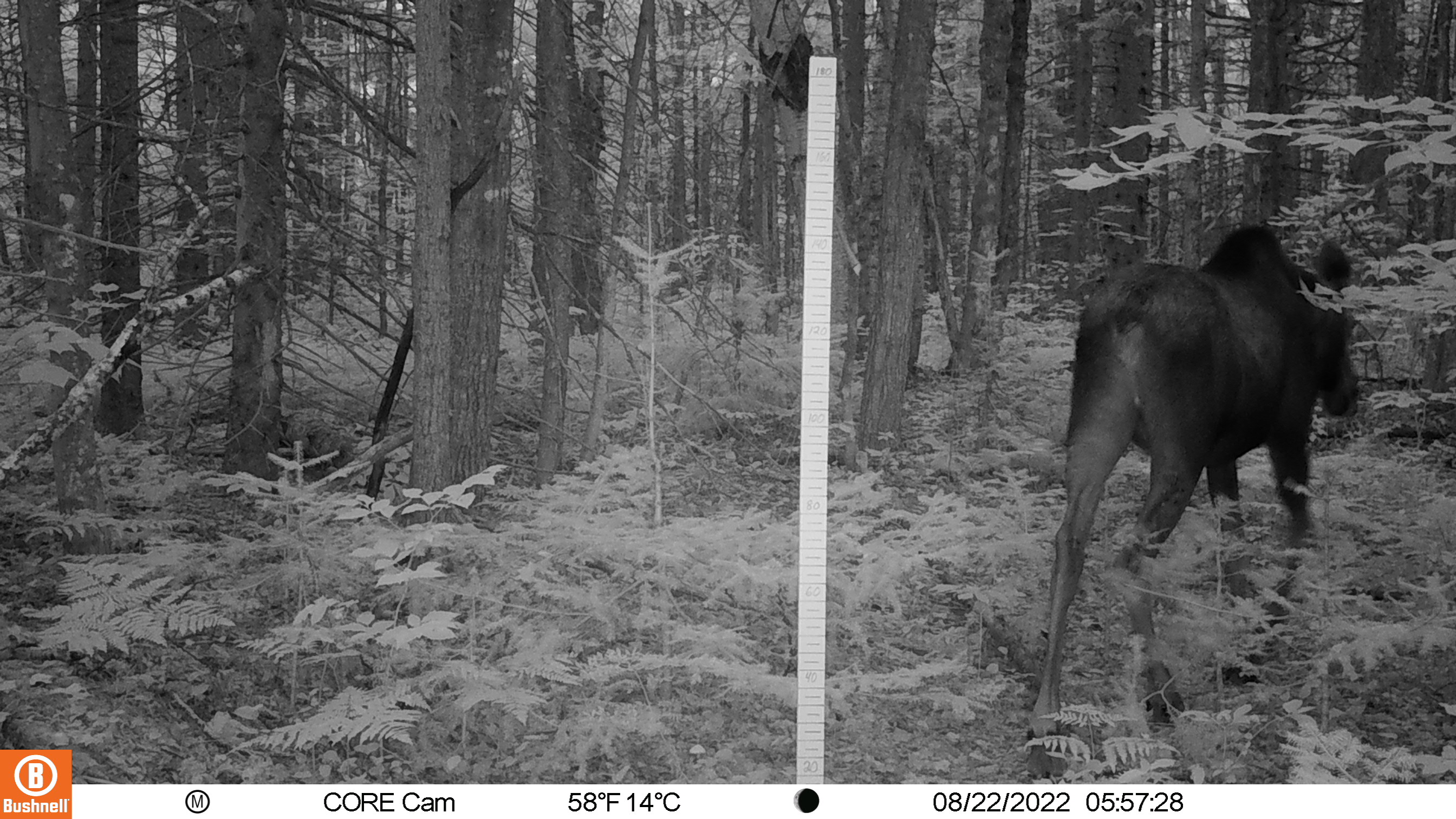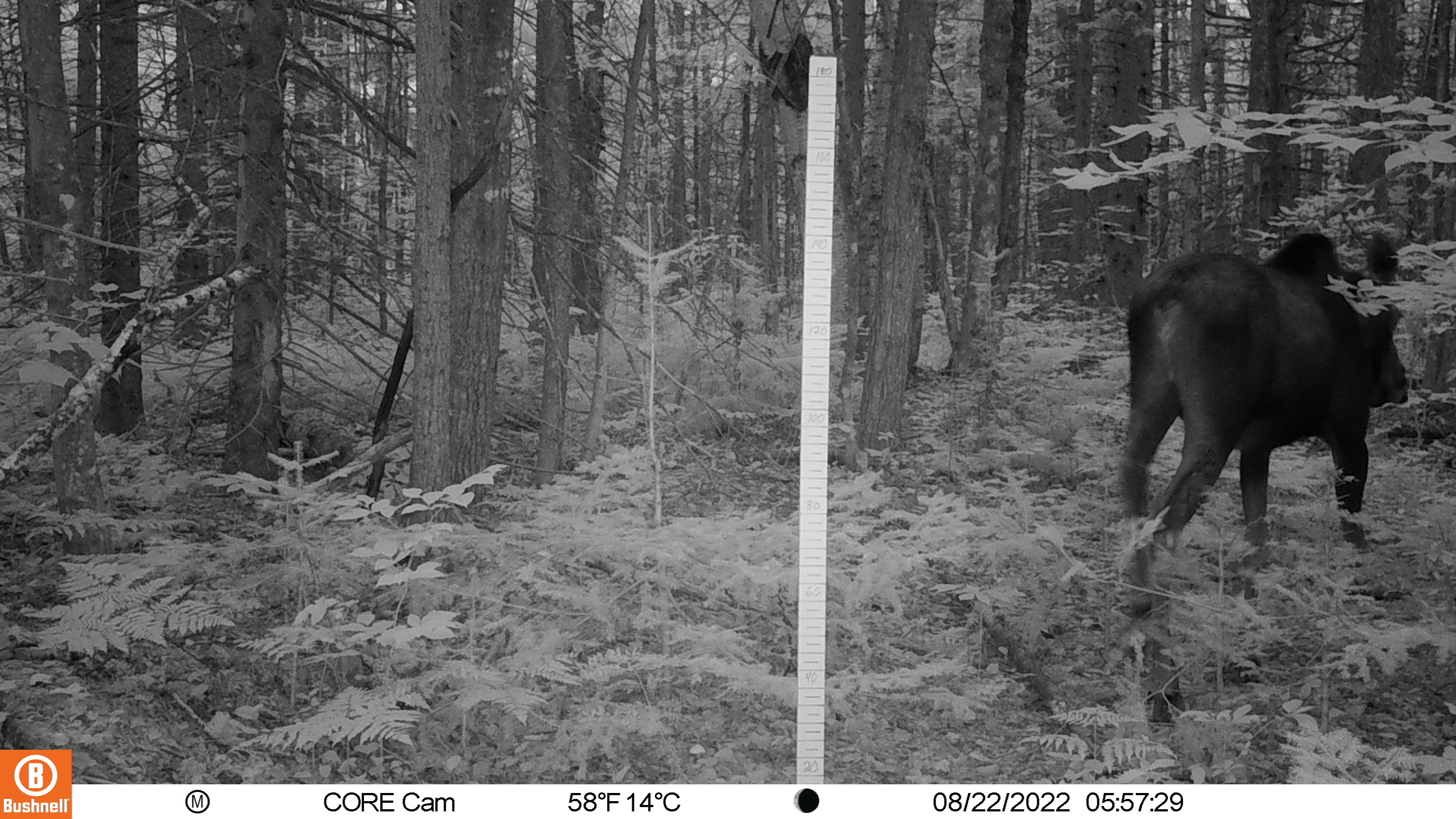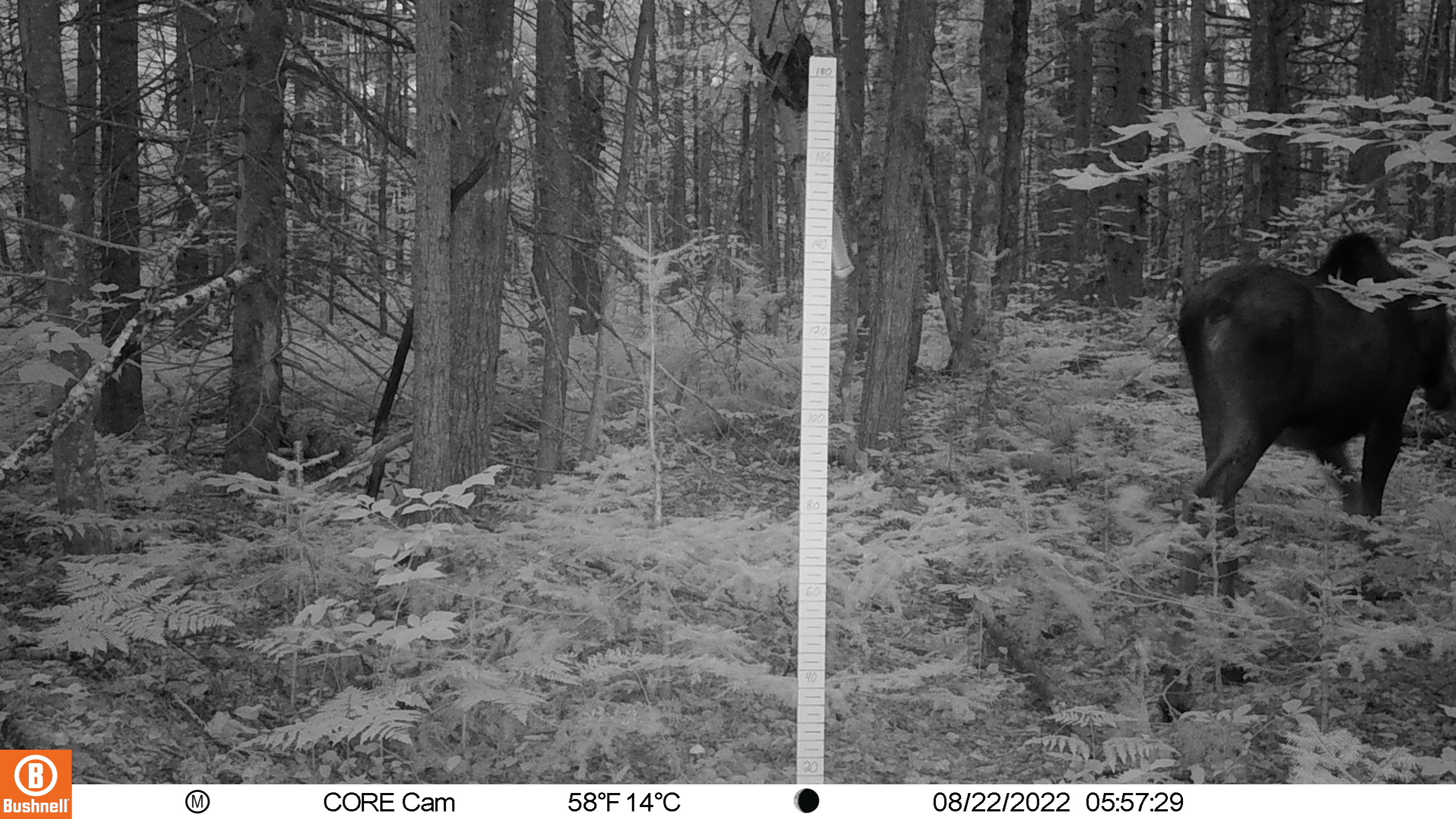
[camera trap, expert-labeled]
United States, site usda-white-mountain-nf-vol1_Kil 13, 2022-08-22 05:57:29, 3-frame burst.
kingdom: Animalia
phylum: Chordata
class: Mammalia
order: Artiodactyla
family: Cervidae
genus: Alces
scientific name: Alces alces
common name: moose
Moose (Alces alces).